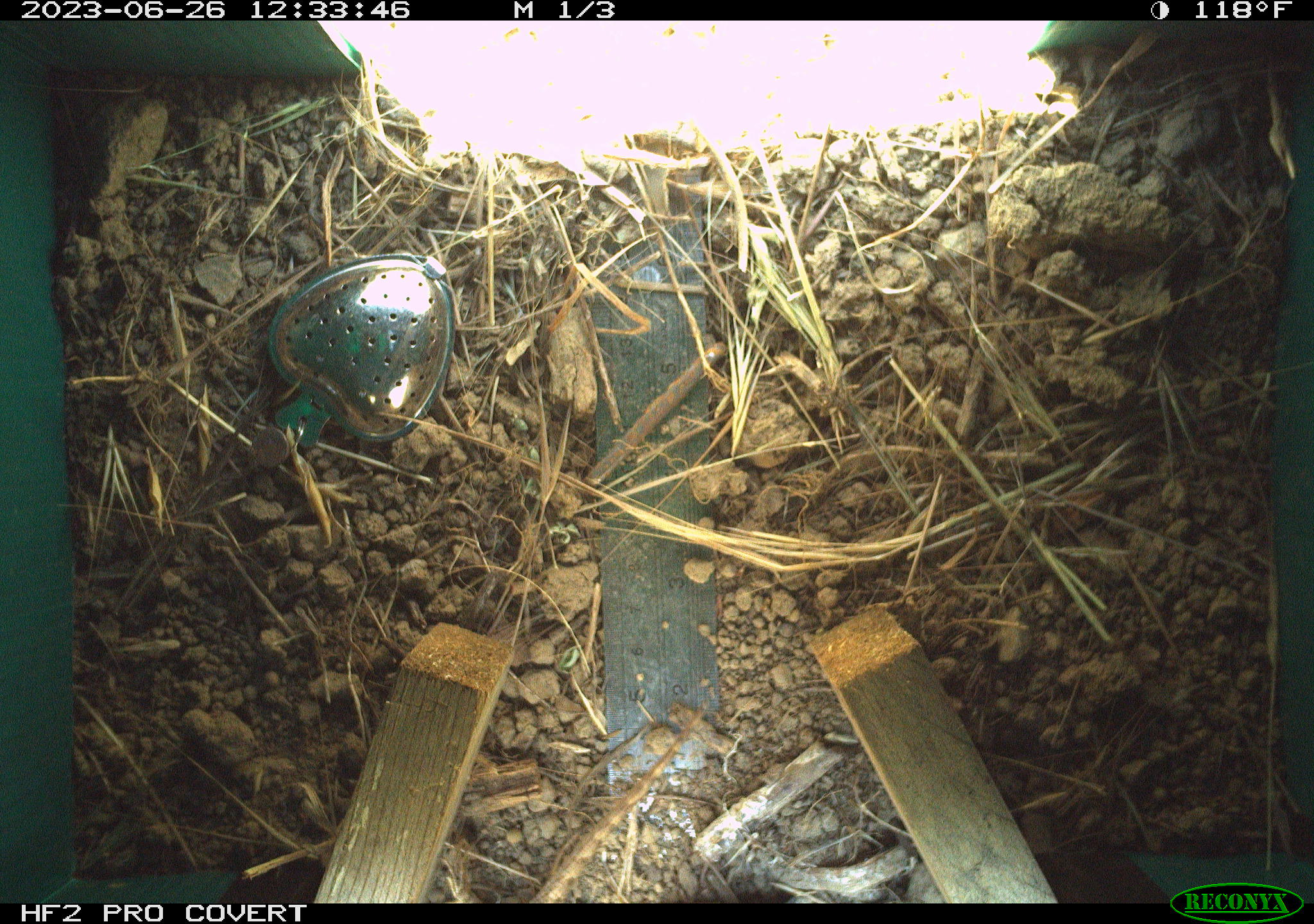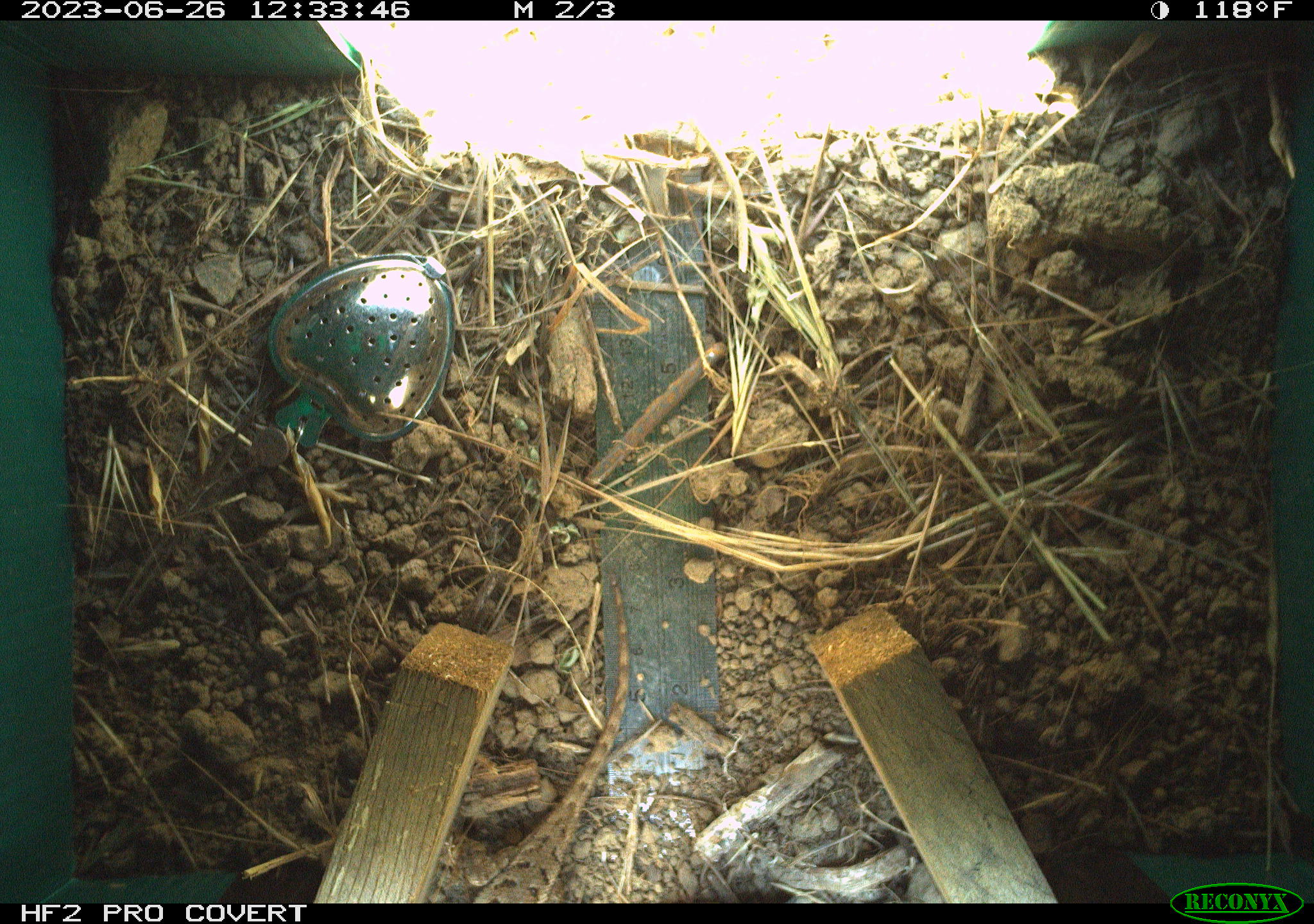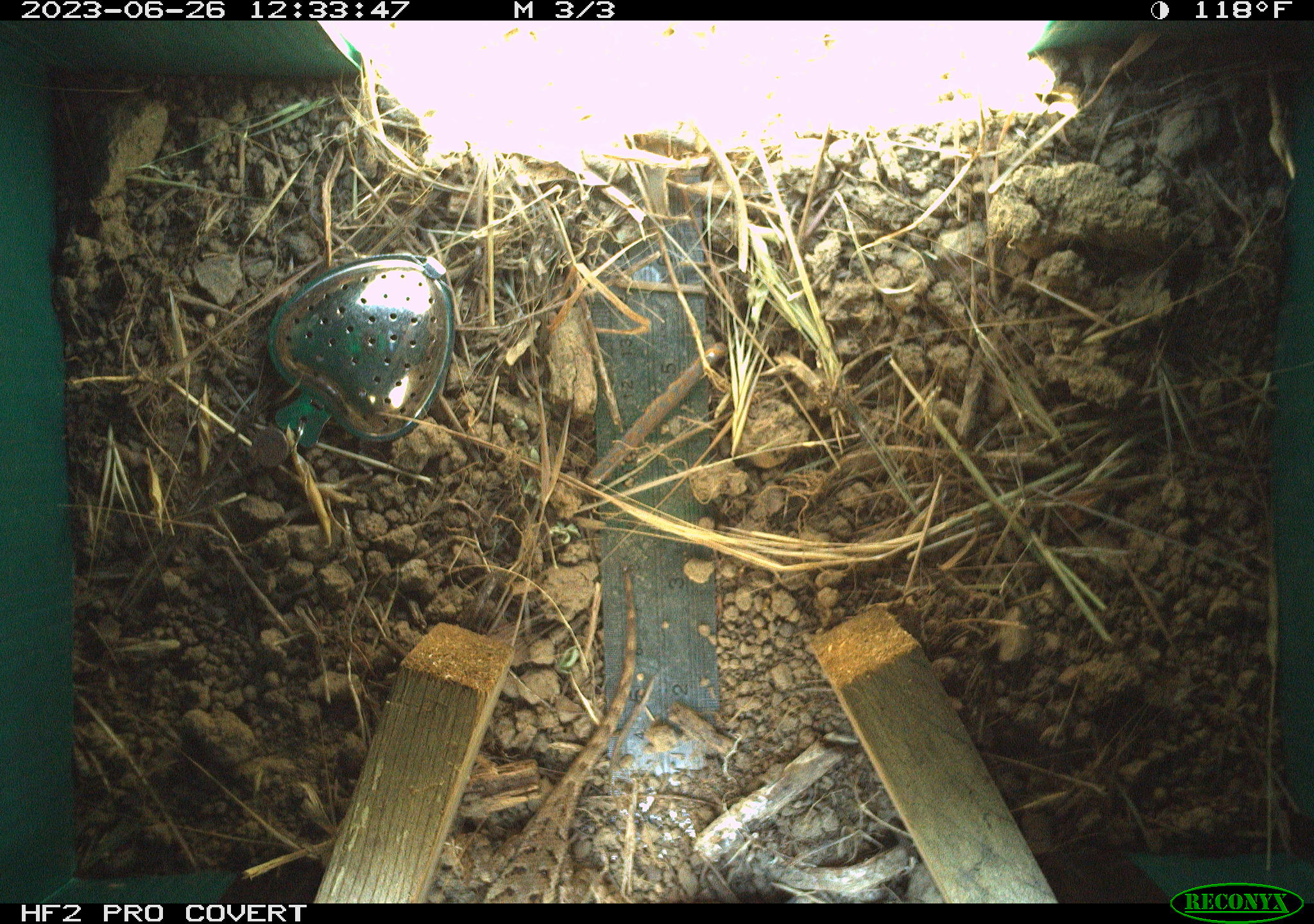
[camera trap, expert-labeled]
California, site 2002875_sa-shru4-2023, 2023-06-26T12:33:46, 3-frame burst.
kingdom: Animalia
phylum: Chordata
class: Reptilia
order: Squamata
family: Phrynosomatidae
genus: Sceloporus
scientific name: Sceloporus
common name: spiny lizards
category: sceloporus species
Sceloporus species (spiny lizards) (Sceloporus).